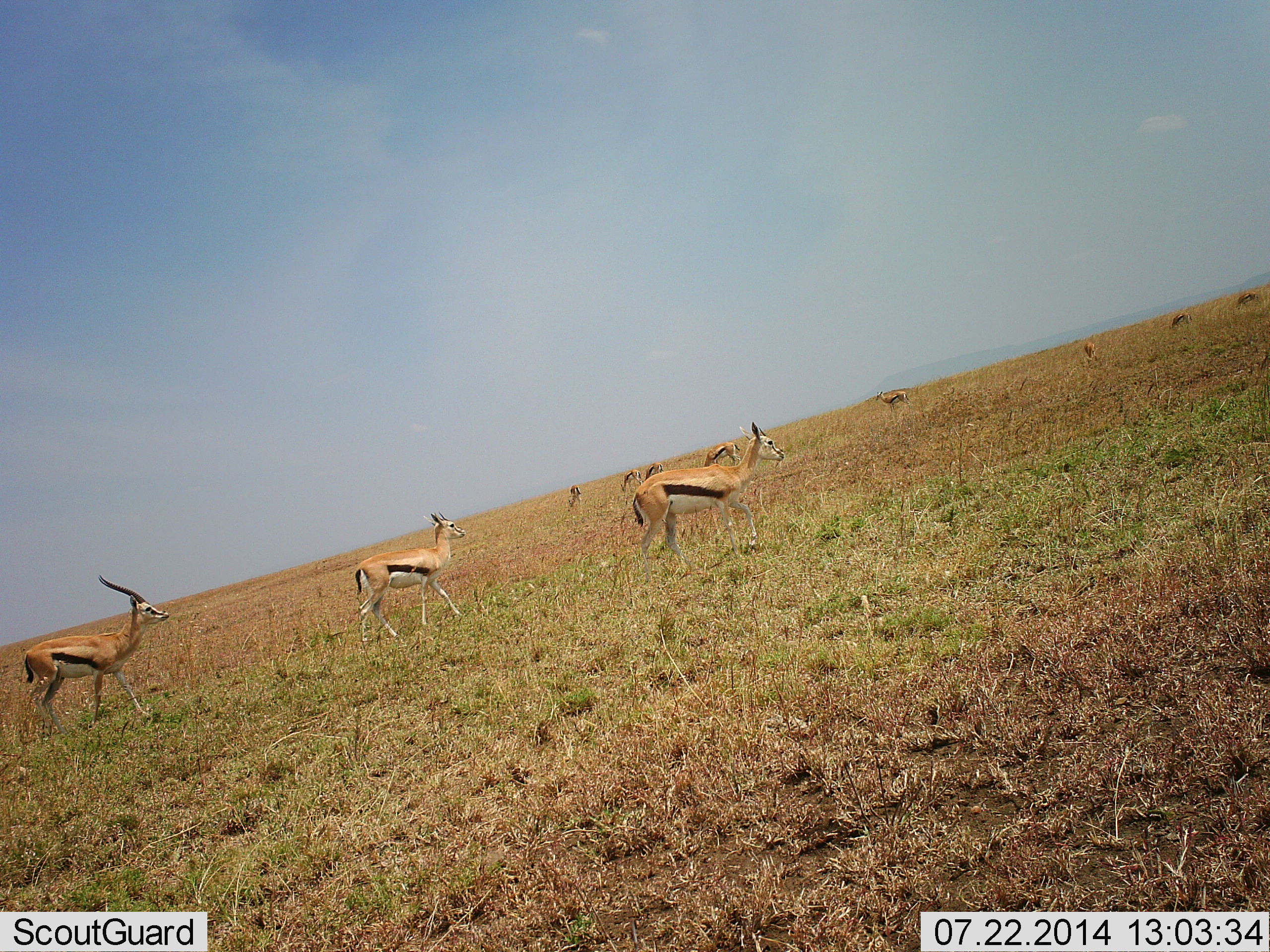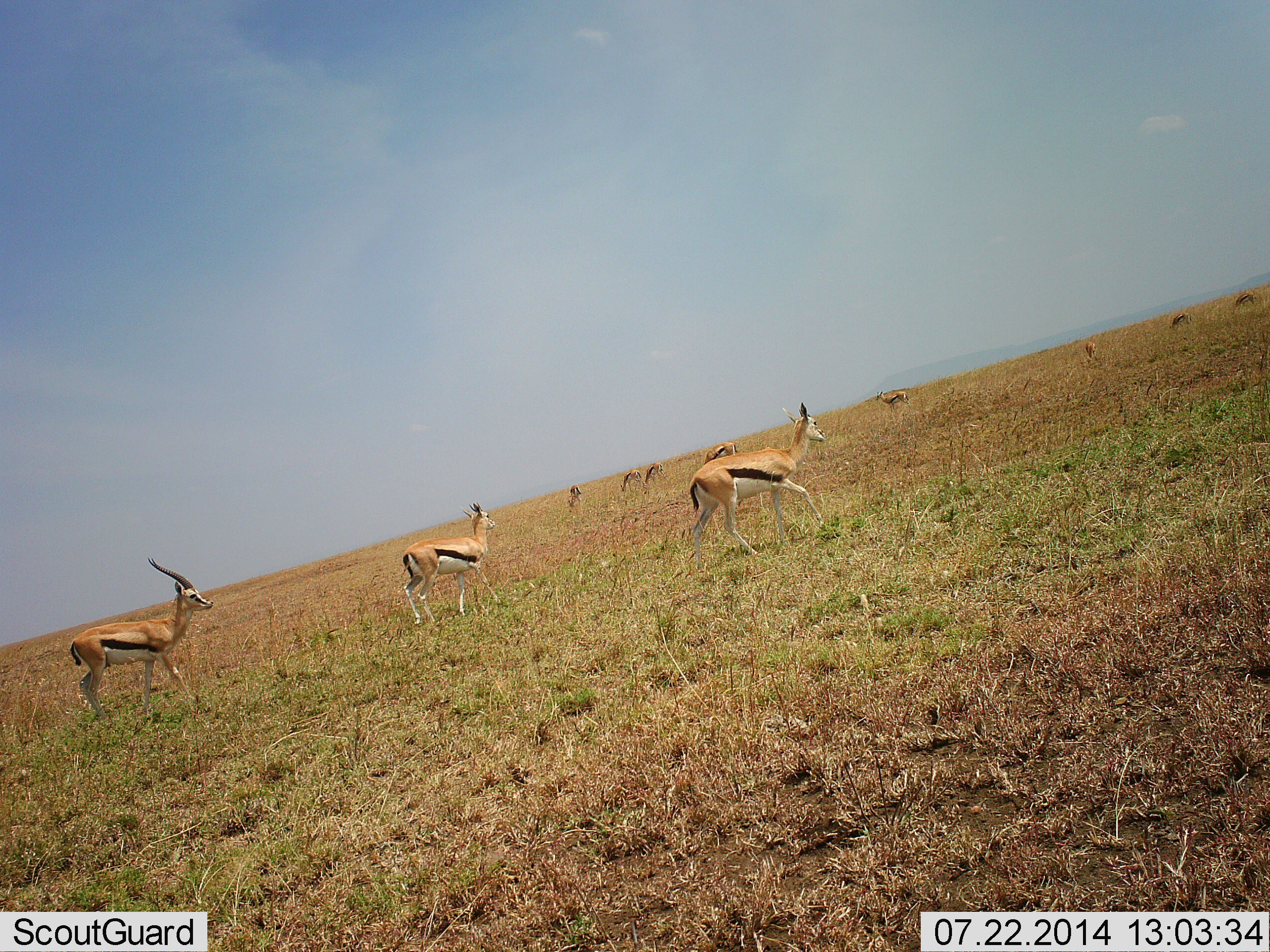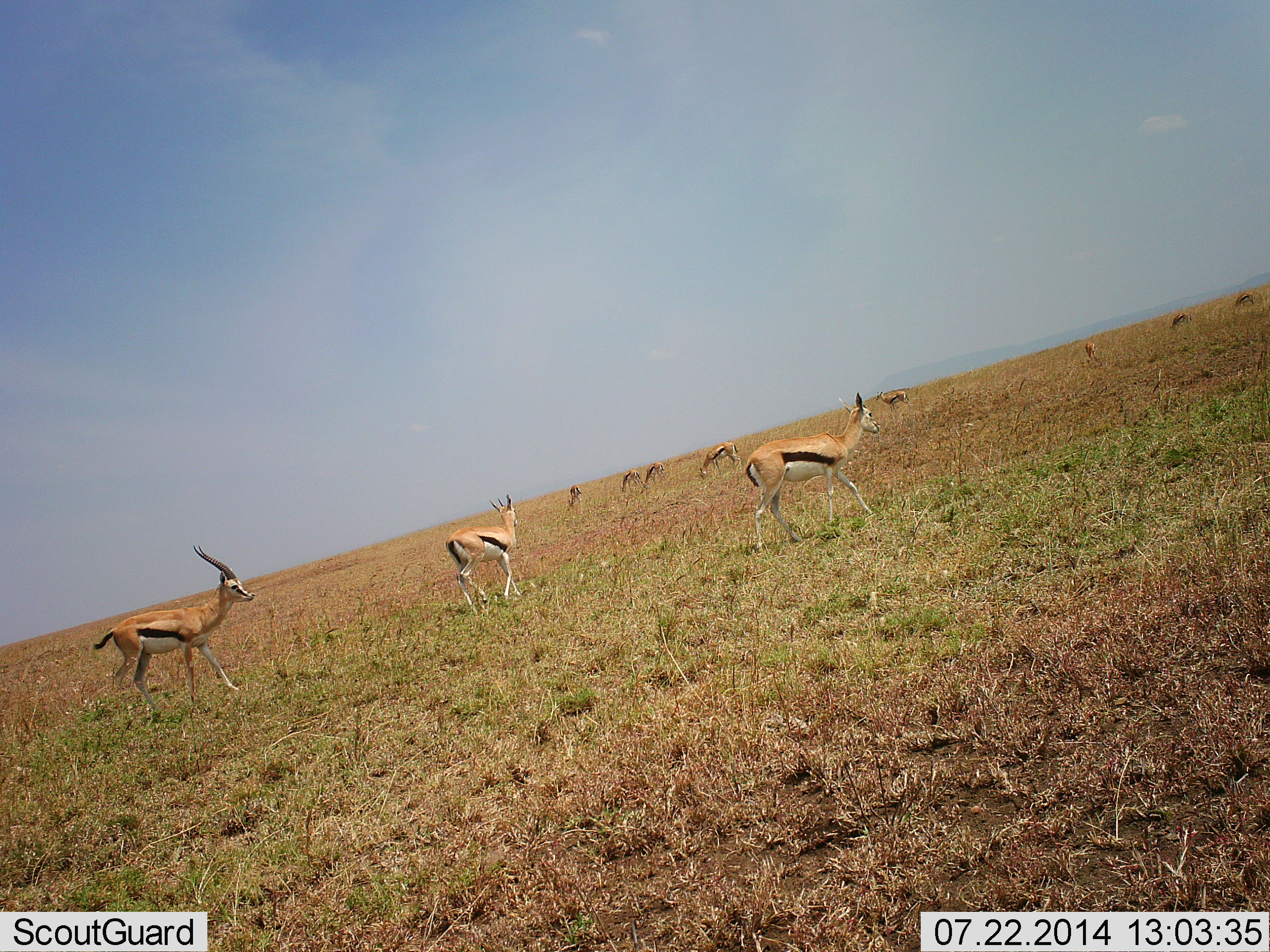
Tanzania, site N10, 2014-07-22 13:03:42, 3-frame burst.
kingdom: Animalia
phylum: Chordata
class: Mammalia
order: Artiodactyla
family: Bovidae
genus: Eudorcas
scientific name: Eudorcas thomsonii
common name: thomson's gazelle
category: gazellethomsons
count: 11-50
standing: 60%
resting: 0%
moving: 100%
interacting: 0%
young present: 0%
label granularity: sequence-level